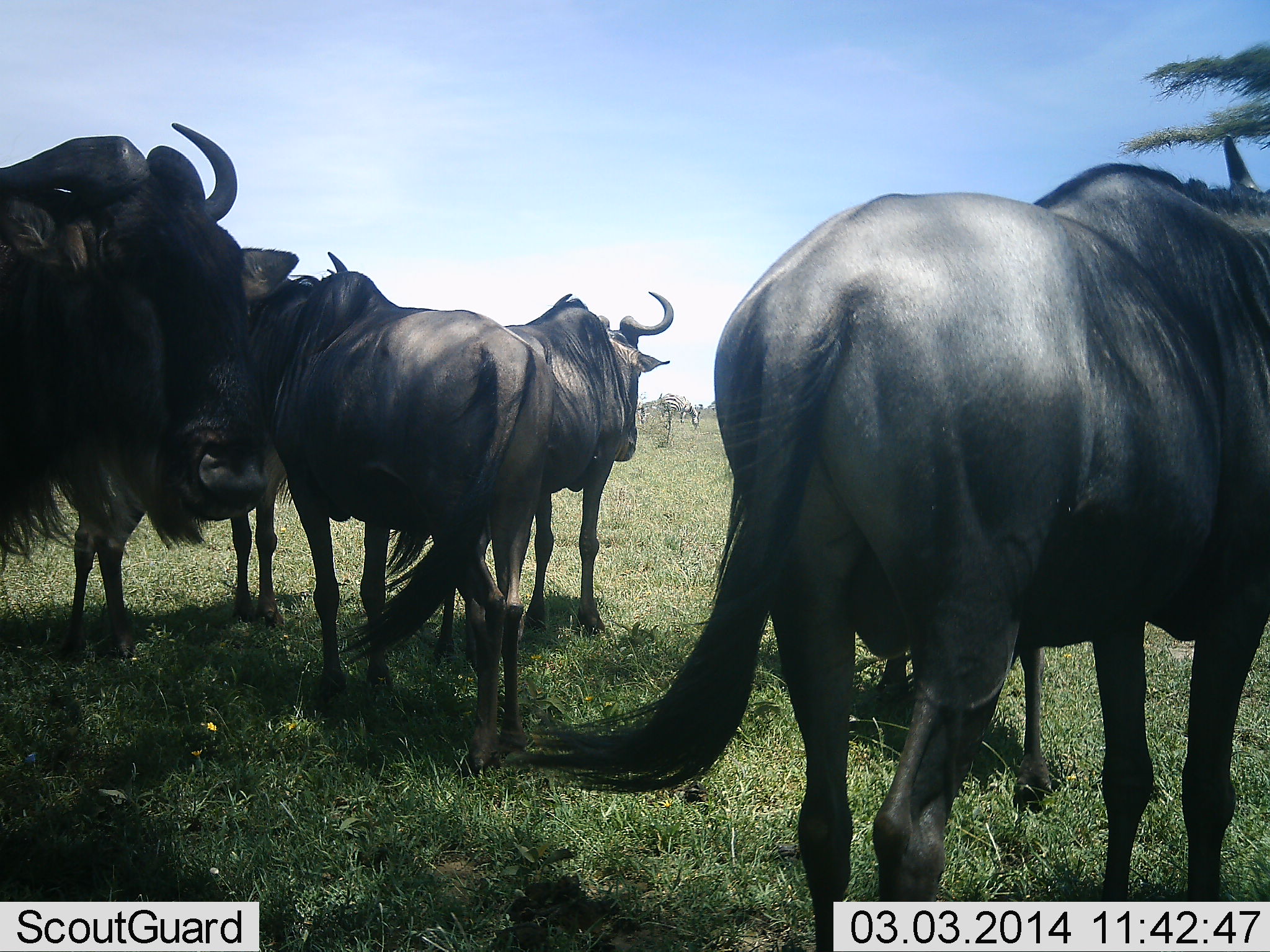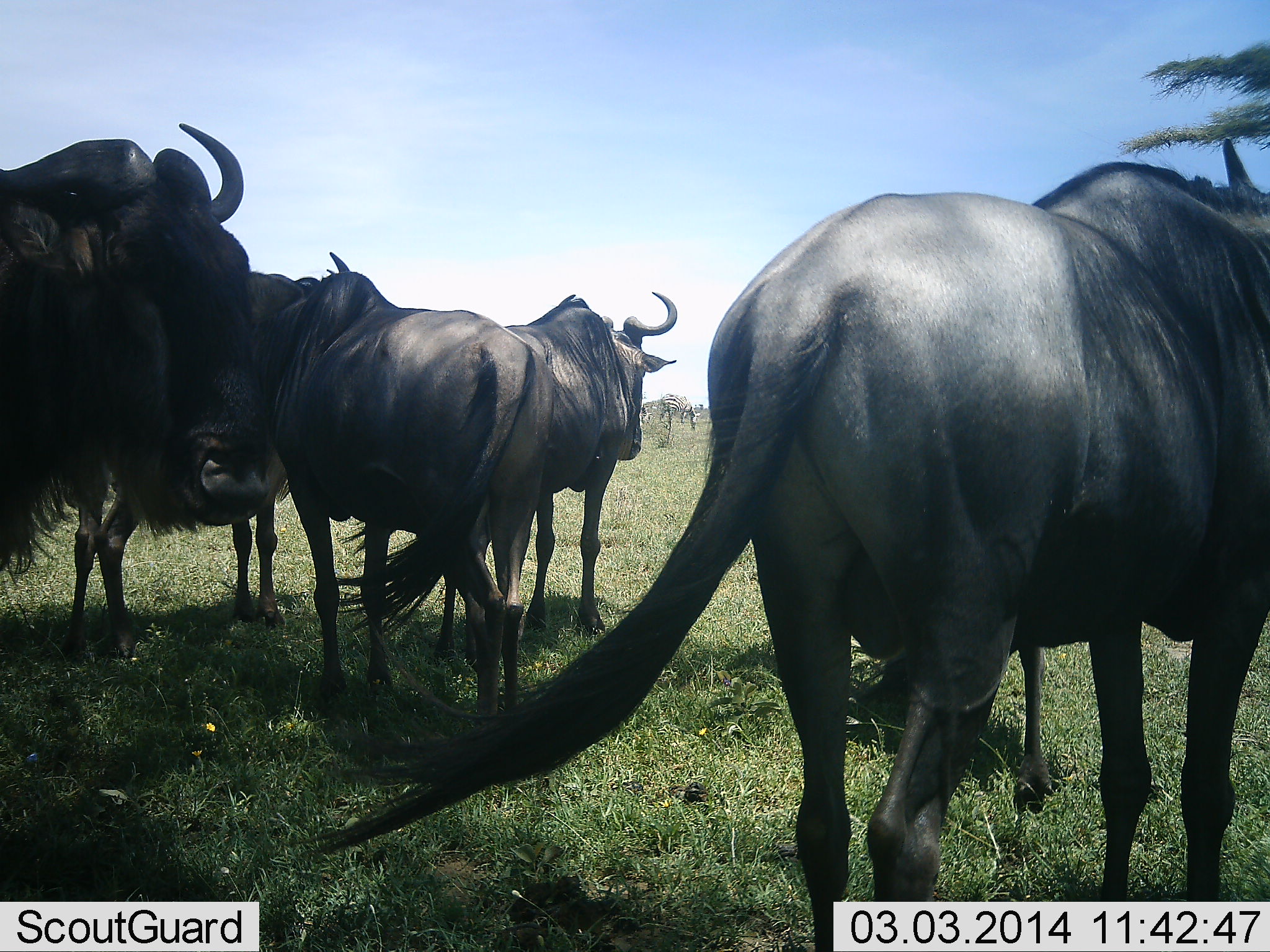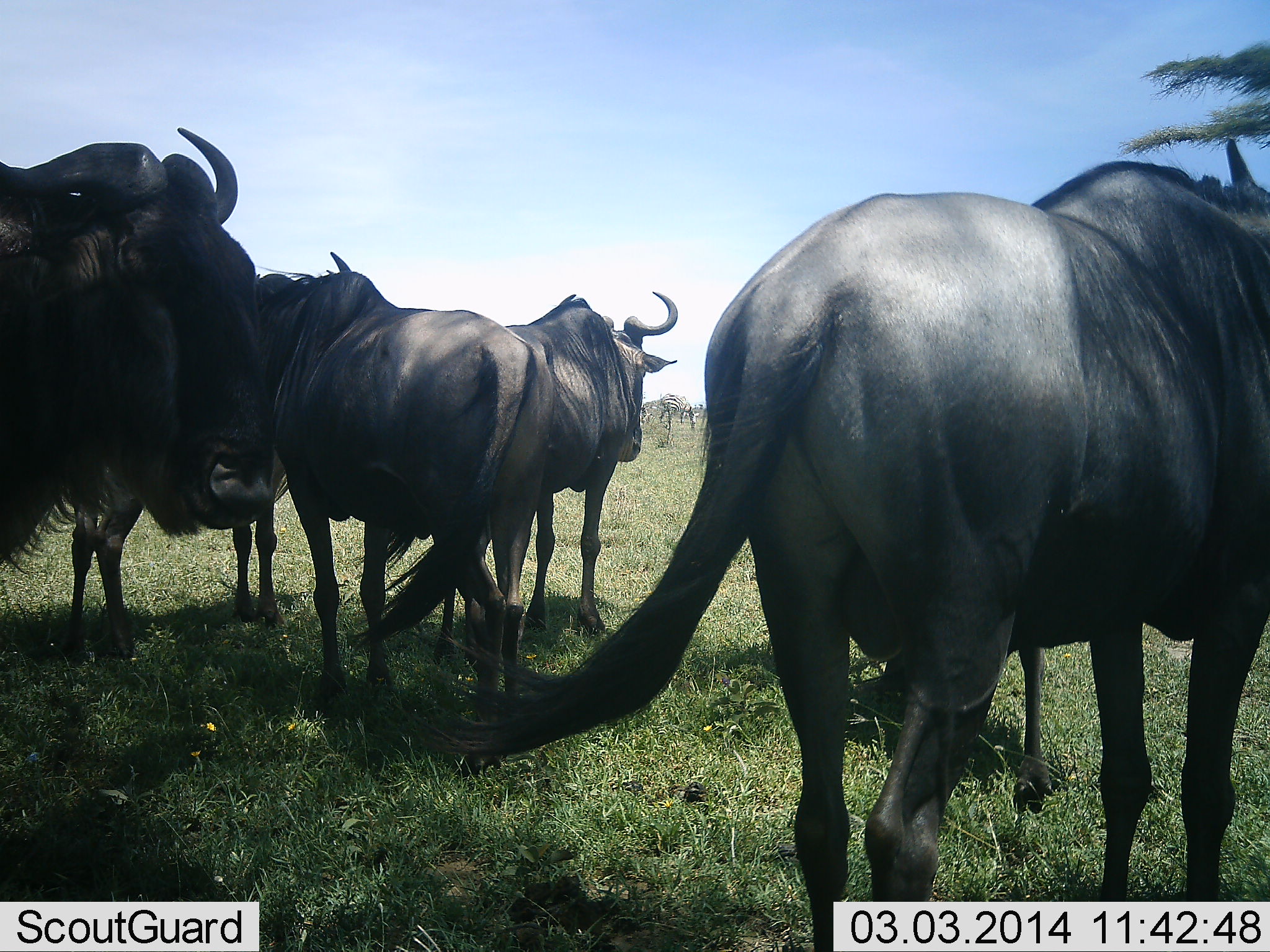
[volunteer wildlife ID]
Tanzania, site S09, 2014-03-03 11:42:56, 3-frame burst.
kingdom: Animalia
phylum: Chordata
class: Mammalia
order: Artiodactyla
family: Bovidae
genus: Connochaetes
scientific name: Connochaetes taurinus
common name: blue wildebeest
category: wildebeest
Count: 6.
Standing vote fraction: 92%.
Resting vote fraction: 11%.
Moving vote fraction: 8%.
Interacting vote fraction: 9%.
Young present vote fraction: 2%.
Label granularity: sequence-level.